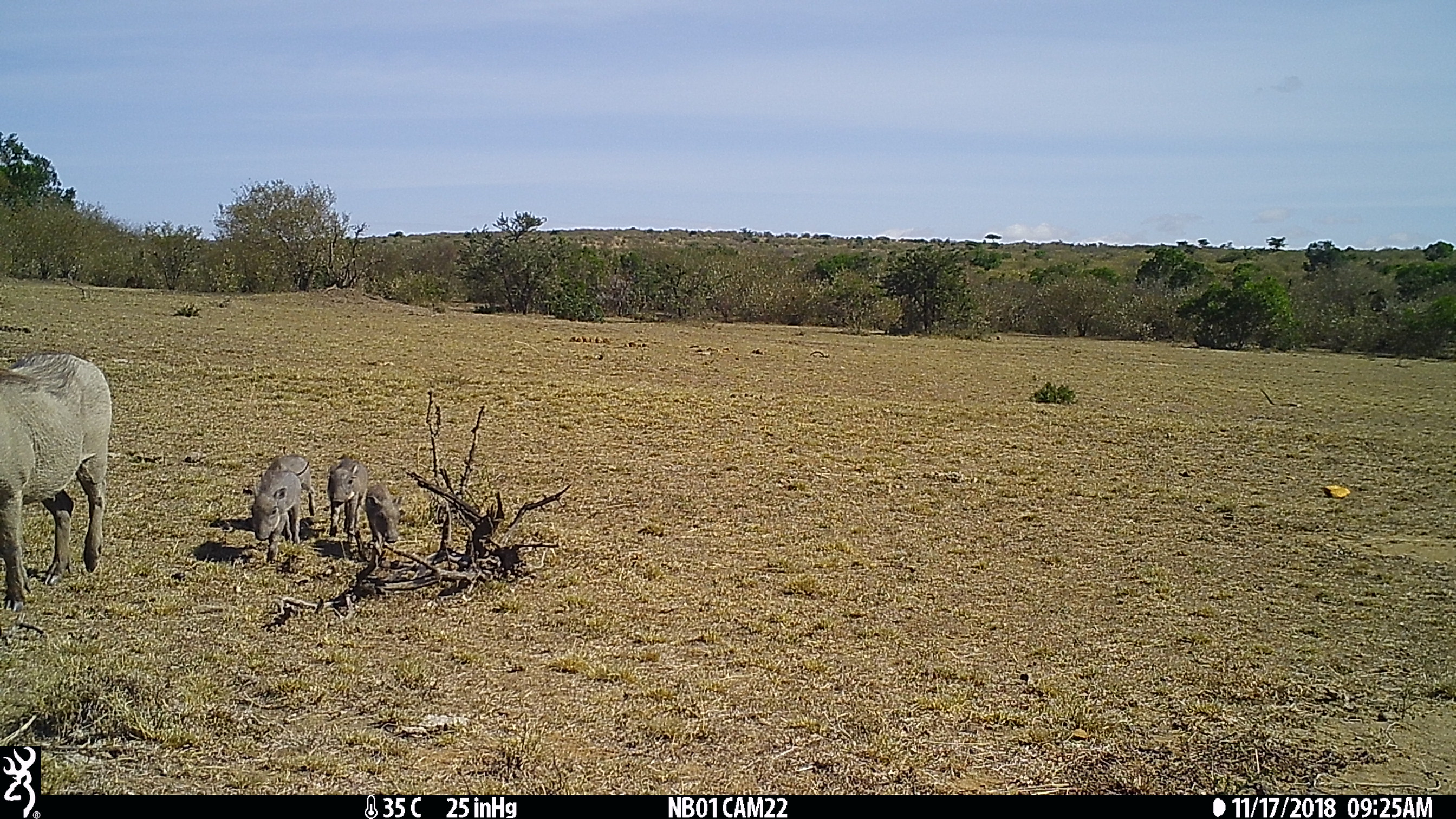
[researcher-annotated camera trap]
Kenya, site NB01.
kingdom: Animalia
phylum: Chordata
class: Mammalia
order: Artiodactyla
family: Suidae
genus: Phacochoerus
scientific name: Phacochoerus africanus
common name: common warthog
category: warthog